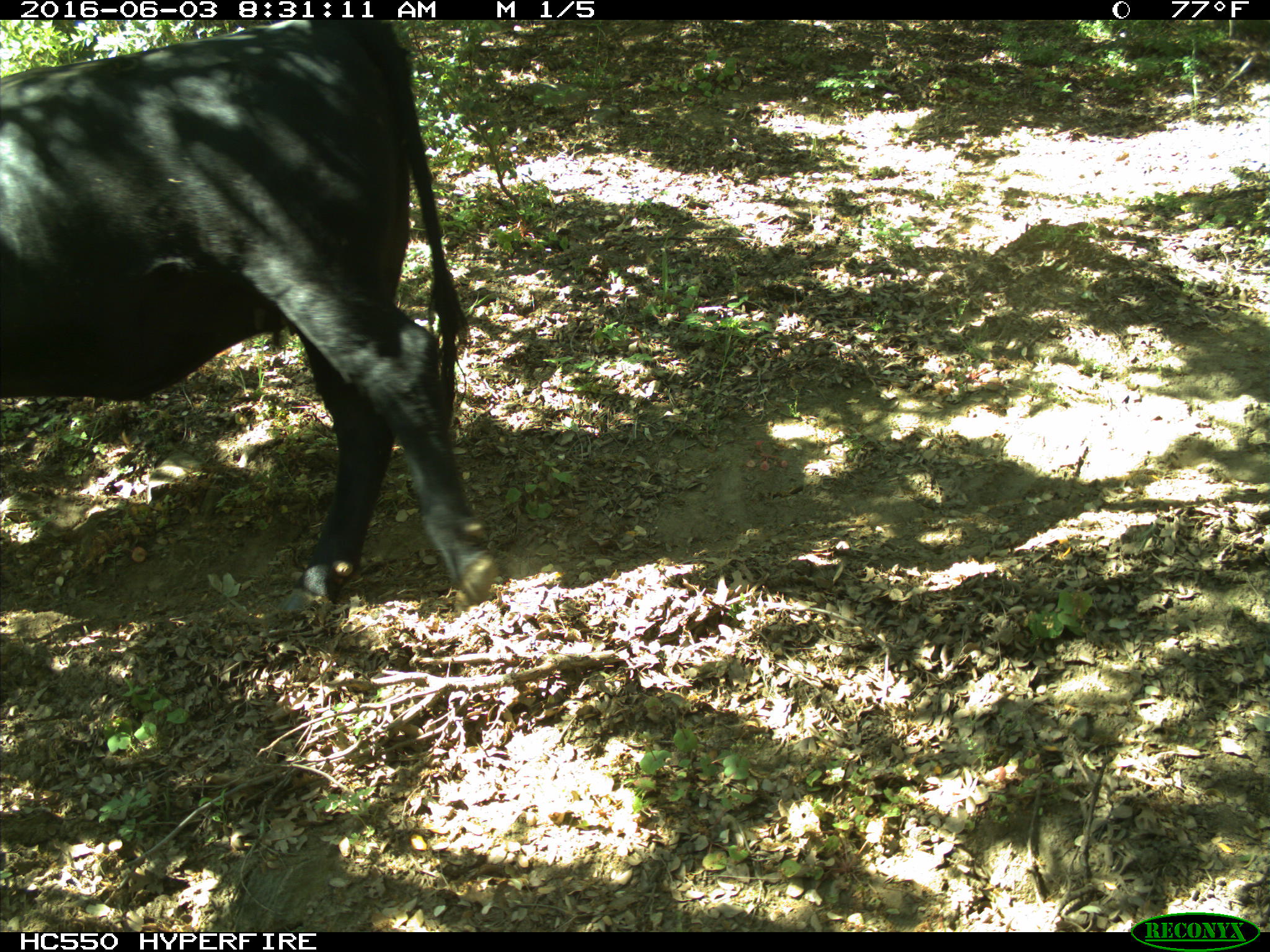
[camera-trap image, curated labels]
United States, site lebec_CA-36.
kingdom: Animalia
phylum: Chordata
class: Mammalia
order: Artiodactyla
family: Bovidae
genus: Bos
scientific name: Bos taurus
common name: domestic cow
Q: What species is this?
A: Bos taurus (domestic cow).